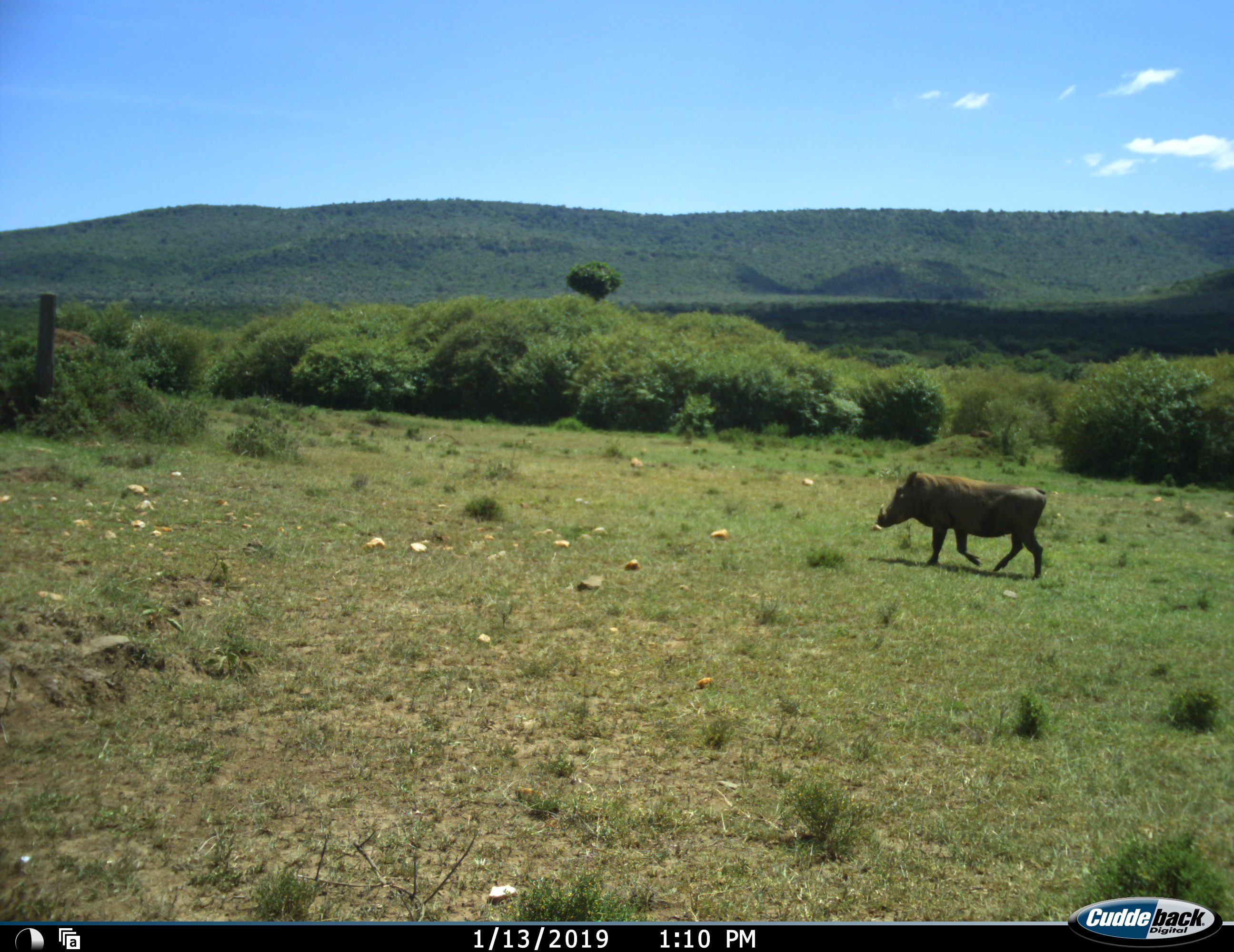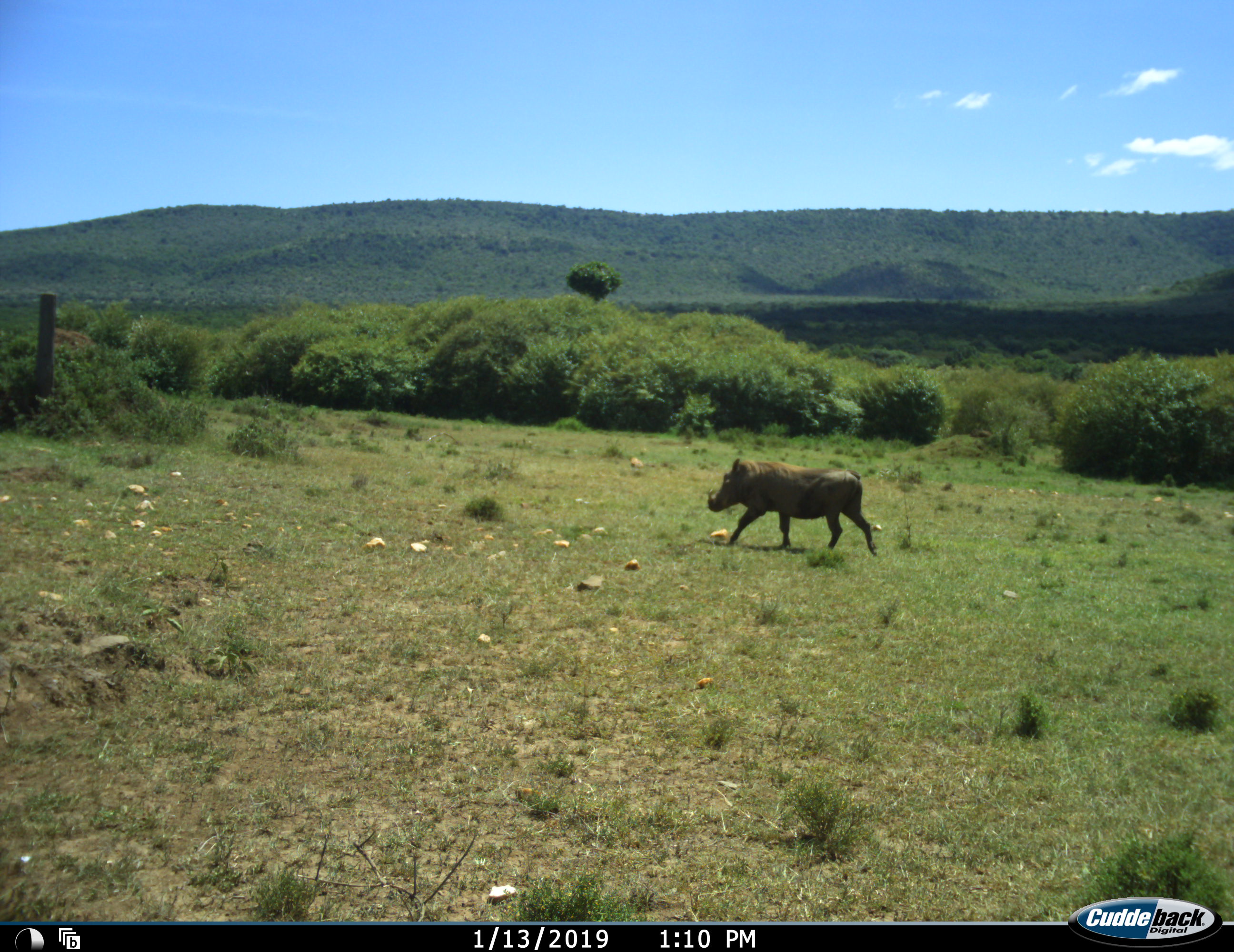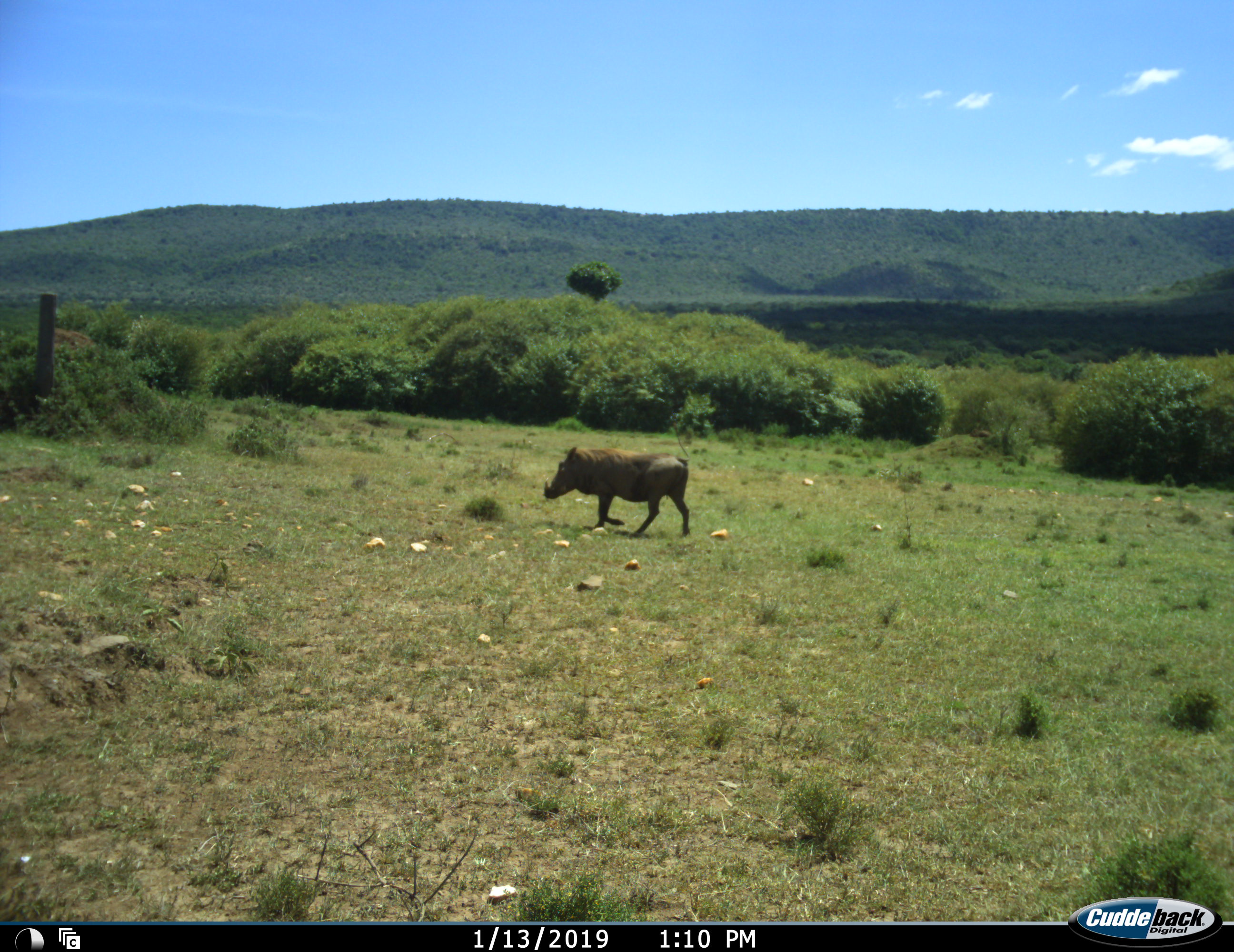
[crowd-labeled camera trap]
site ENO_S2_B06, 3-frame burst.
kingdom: Animalia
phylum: Chordata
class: Mammalia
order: Artiodactyla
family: Suidae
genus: Phacochoerus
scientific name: Phacochoerus africanus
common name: warthog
Warthog (Phacochoerus africanus), count 1. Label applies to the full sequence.